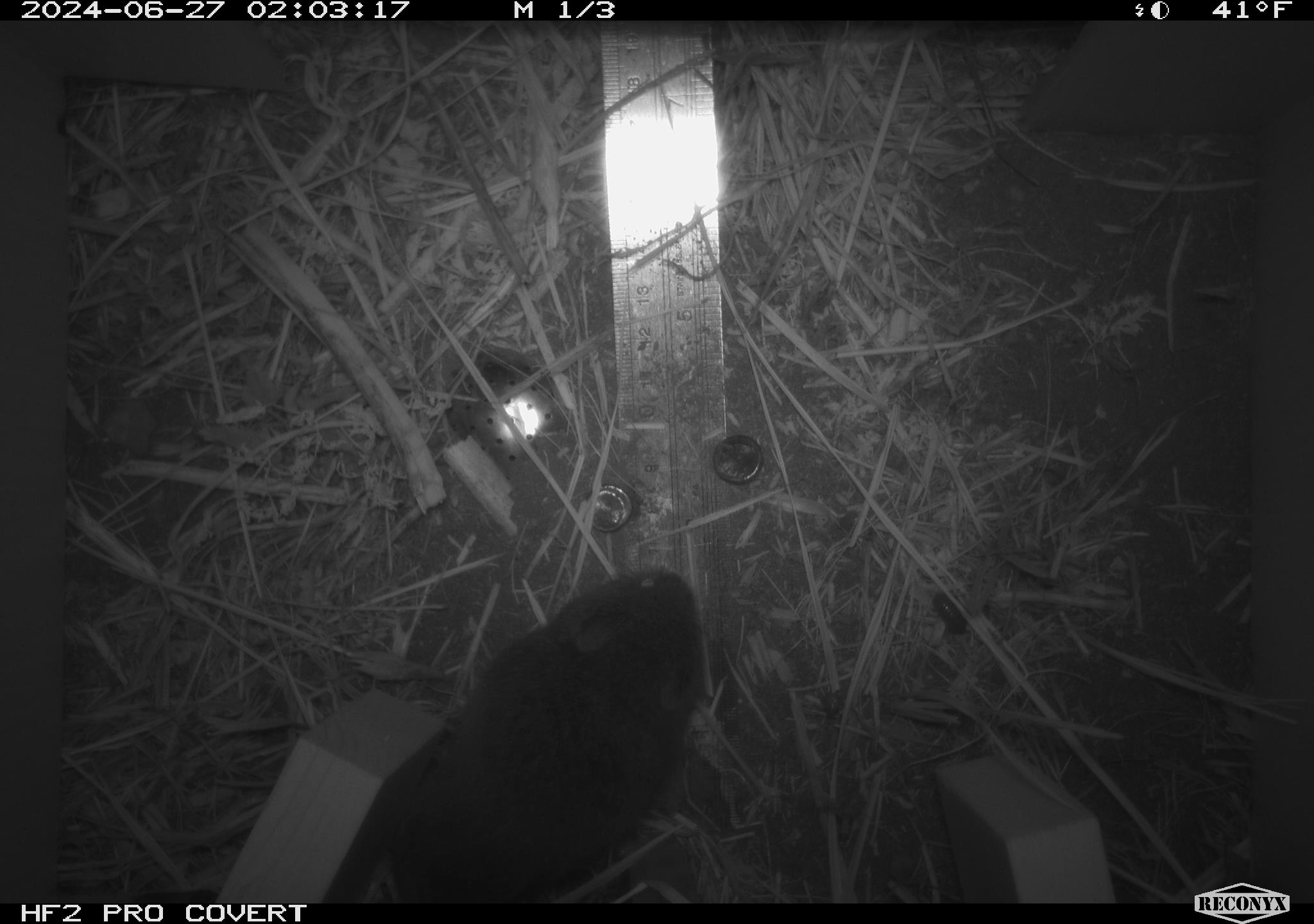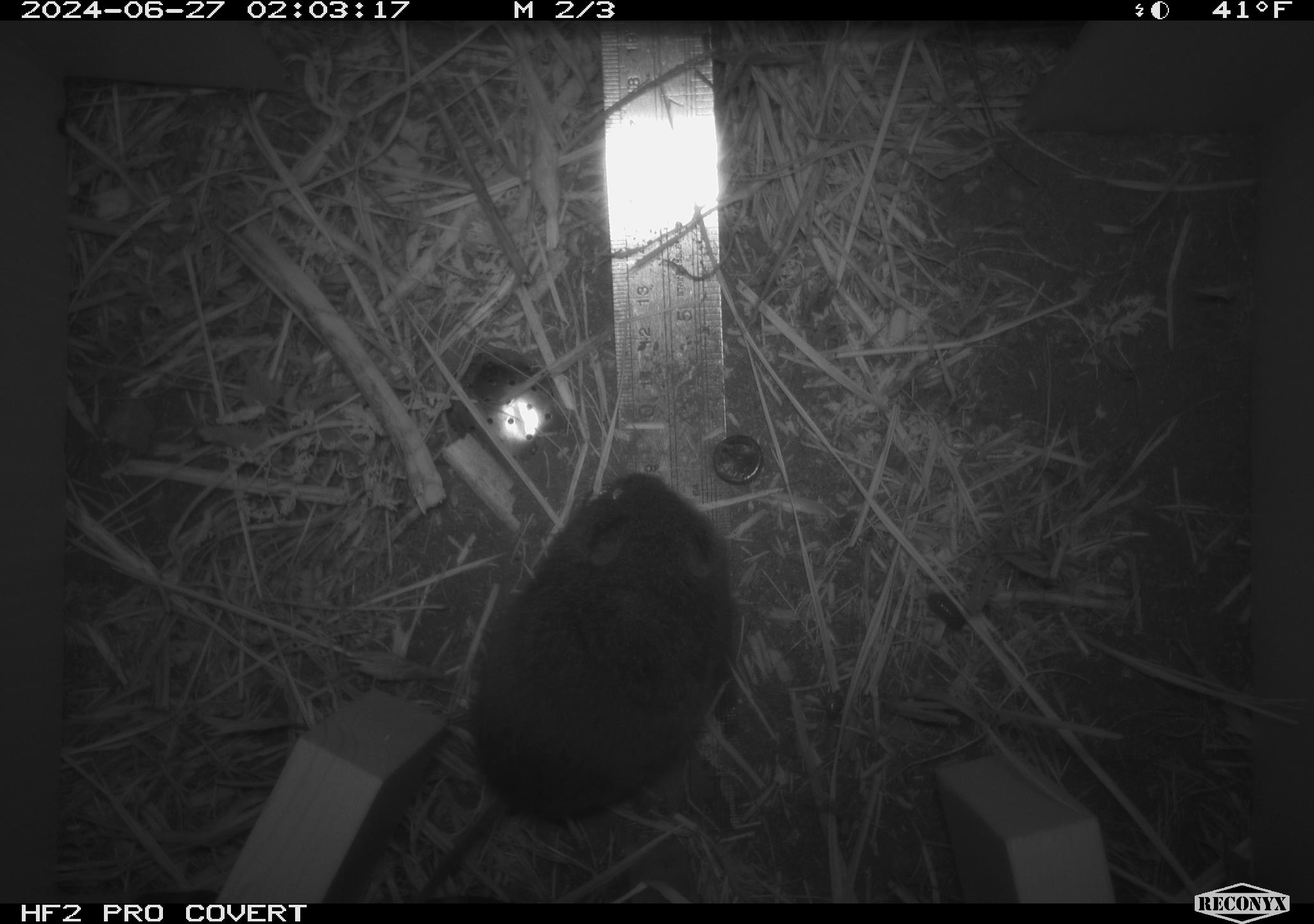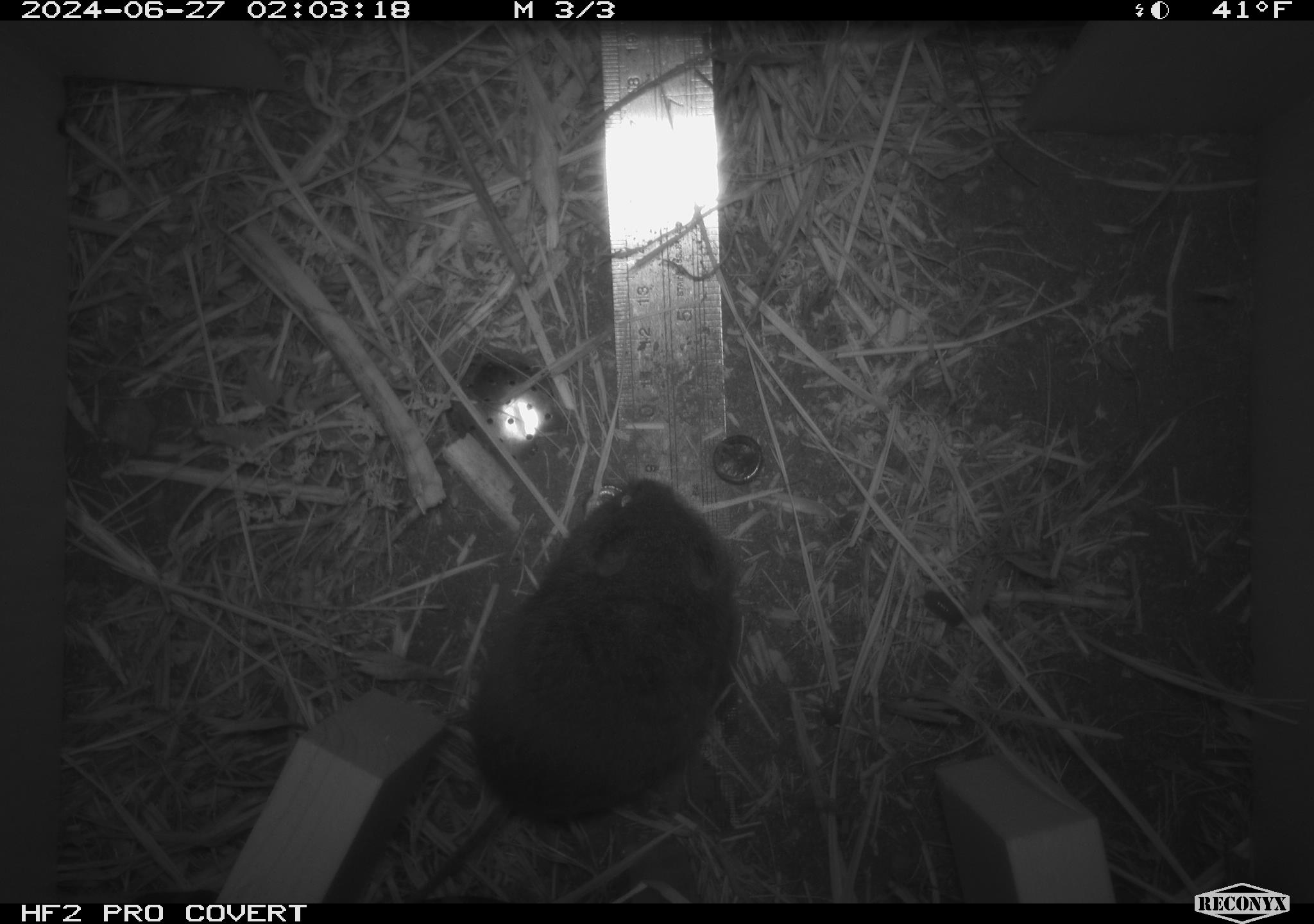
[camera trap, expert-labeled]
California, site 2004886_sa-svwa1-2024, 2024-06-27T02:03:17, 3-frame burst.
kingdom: Animalia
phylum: Chordata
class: Mammalia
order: Rodentia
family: Cricetidae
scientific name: Arvicolinae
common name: voles, lemmings, and muskrats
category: arvicolinae subfamily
Arvicolinae subfamily (voles, lemmings, and muskrats) (Arvicolinae).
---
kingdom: Animalia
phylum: Arthropoda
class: Malacostraca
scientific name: Malacostraca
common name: amphipods, crabs, isopods, krill, lobsters and shrimps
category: malacostracan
Malacostracan (amphipods, crabs, isopods, krill, lobsters and shrimps) (Malacostraca).